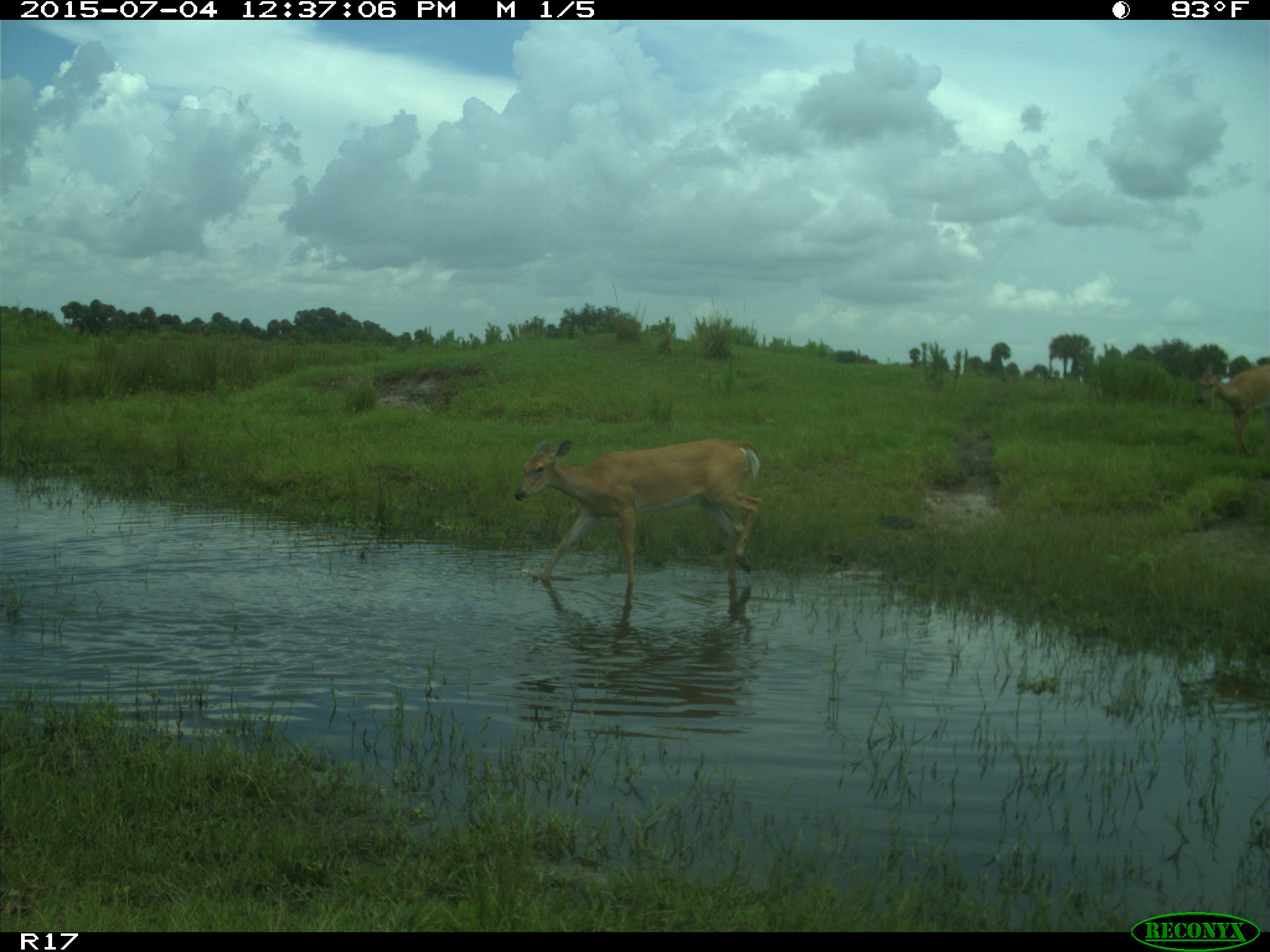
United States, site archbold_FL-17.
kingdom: Animalia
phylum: Chordata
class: Mammalia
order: Artiodactyla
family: Cervidae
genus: Odocoileus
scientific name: Odocoileus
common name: deer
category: unidentified deer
Unidentified deer (deer) (Odocoileus).